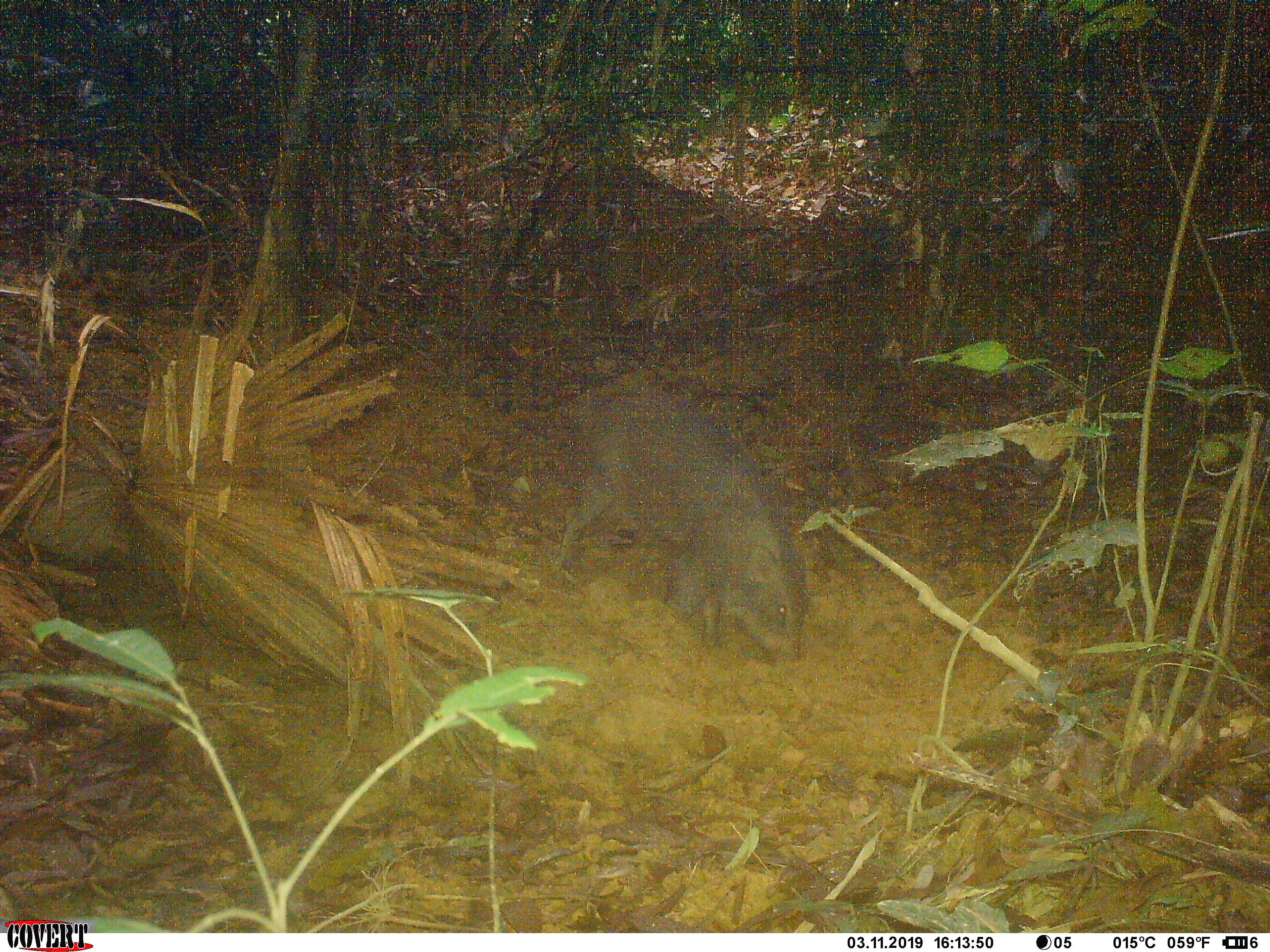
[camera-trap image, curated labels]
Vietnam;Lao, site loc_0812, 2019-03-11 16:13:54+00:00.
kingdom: Animalia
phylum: Chordata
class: Mammalia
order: Artiodactyla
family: Suidae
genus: Sus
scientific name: Sus scrofa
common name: eurasian wild pig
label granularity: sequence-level